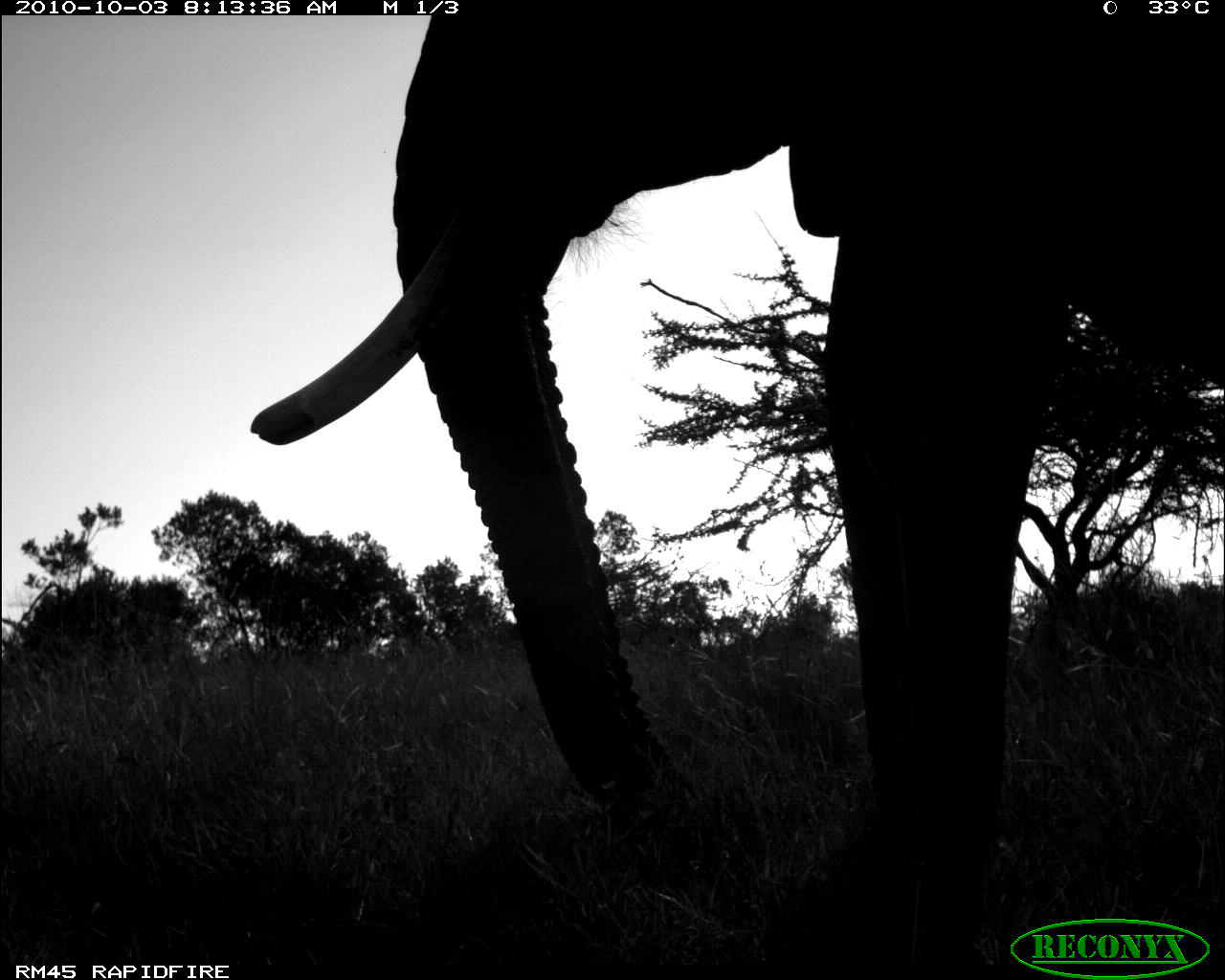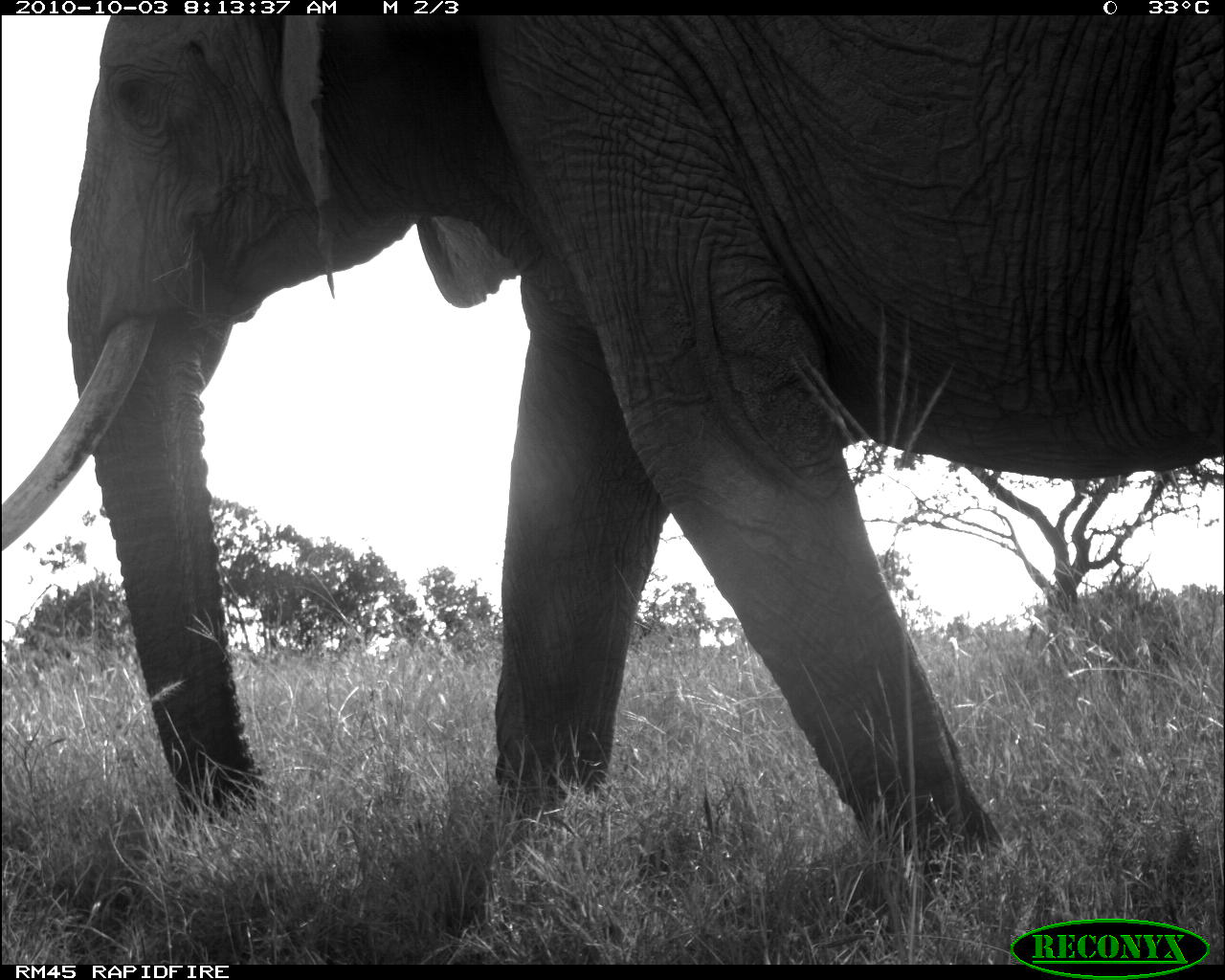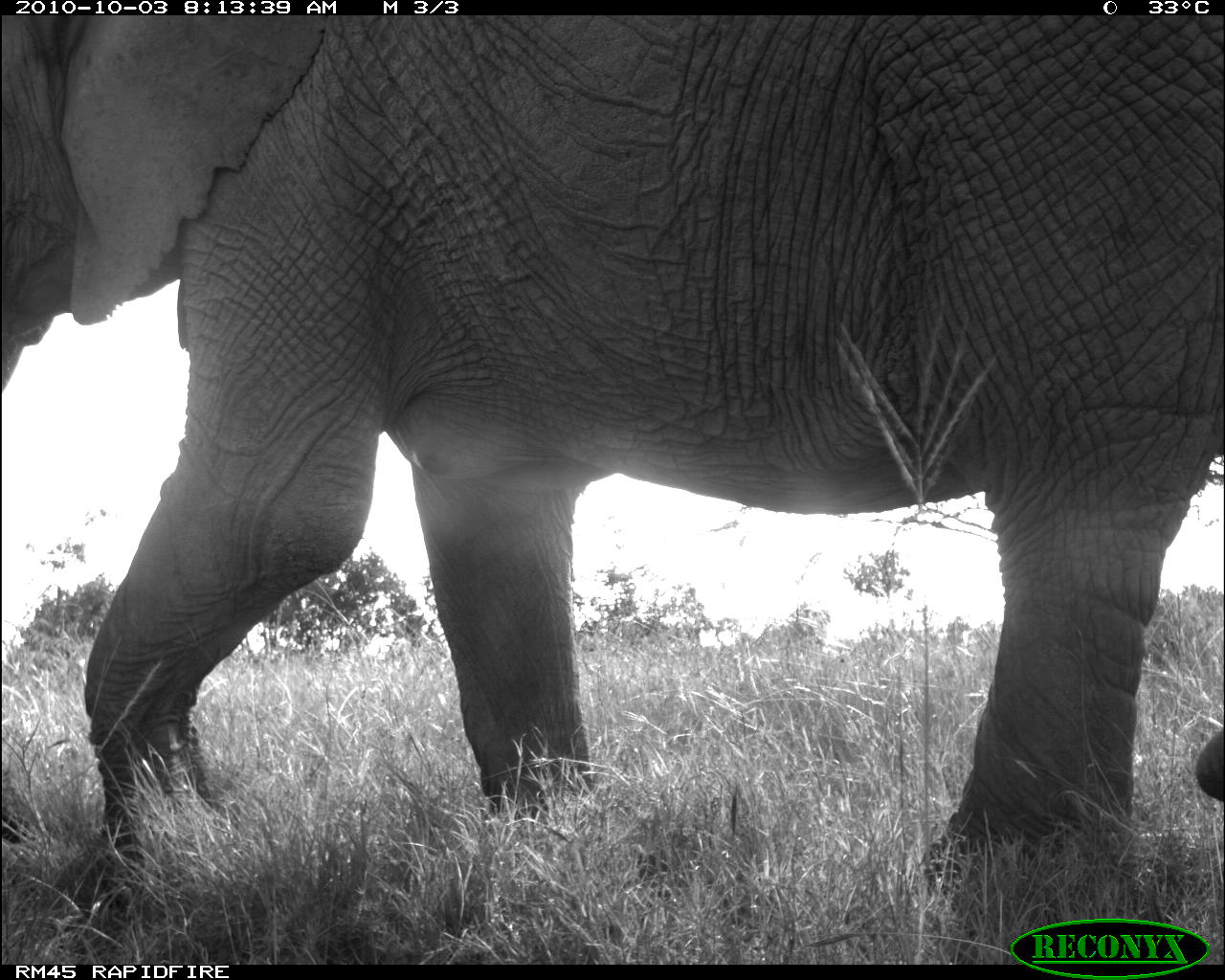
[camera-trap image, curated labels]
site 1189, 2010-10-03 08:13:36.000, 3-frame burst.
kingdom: Animalia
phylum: Chordata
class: Mammalia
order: Proboscidea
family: Elephantidae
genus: Loxodonta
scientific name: Loxodonta africana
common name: african bush elephant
Loxodonta africana (african bush elephant), count 1.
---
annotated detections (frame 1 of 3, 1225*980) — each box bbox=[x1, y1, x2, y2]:
loxodonta africana: bbox=[248, 12, 1225, 966]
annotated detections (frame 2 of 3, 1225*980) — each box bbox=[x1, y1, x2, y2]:
loxodonta africana: bbox=[0, 14, 1222, 921]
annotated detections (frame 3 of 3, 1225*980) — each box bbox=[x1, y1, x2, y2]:
loxodonta africana: bbox=[0, 14, 1225, 965]